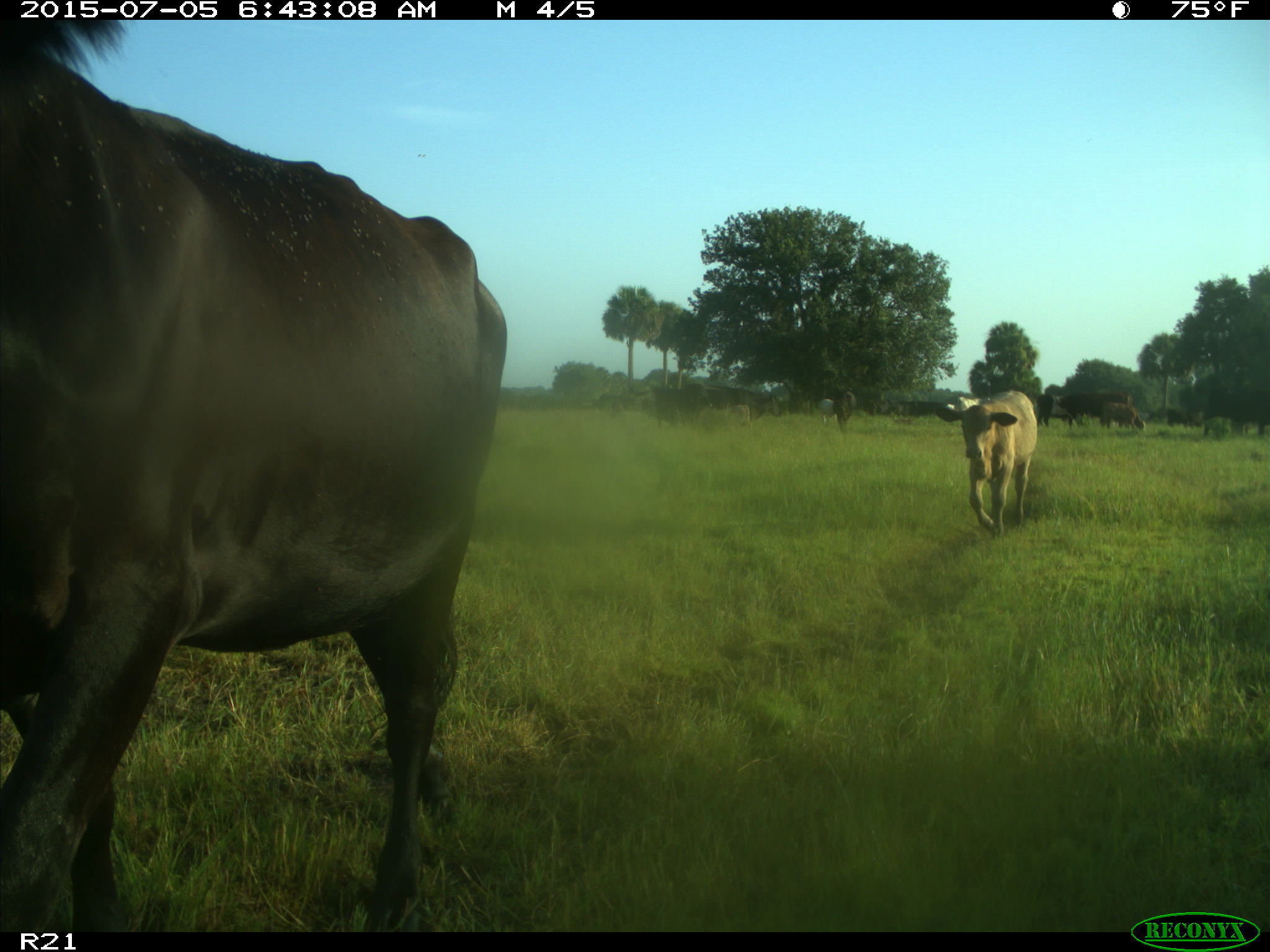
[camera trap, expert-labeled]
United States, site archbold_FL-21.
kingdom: Animalia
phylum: Chordata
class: Mammalia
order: Artiodactyla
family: Bovidae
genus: Bos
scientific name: Bos taurus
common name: domestic cow